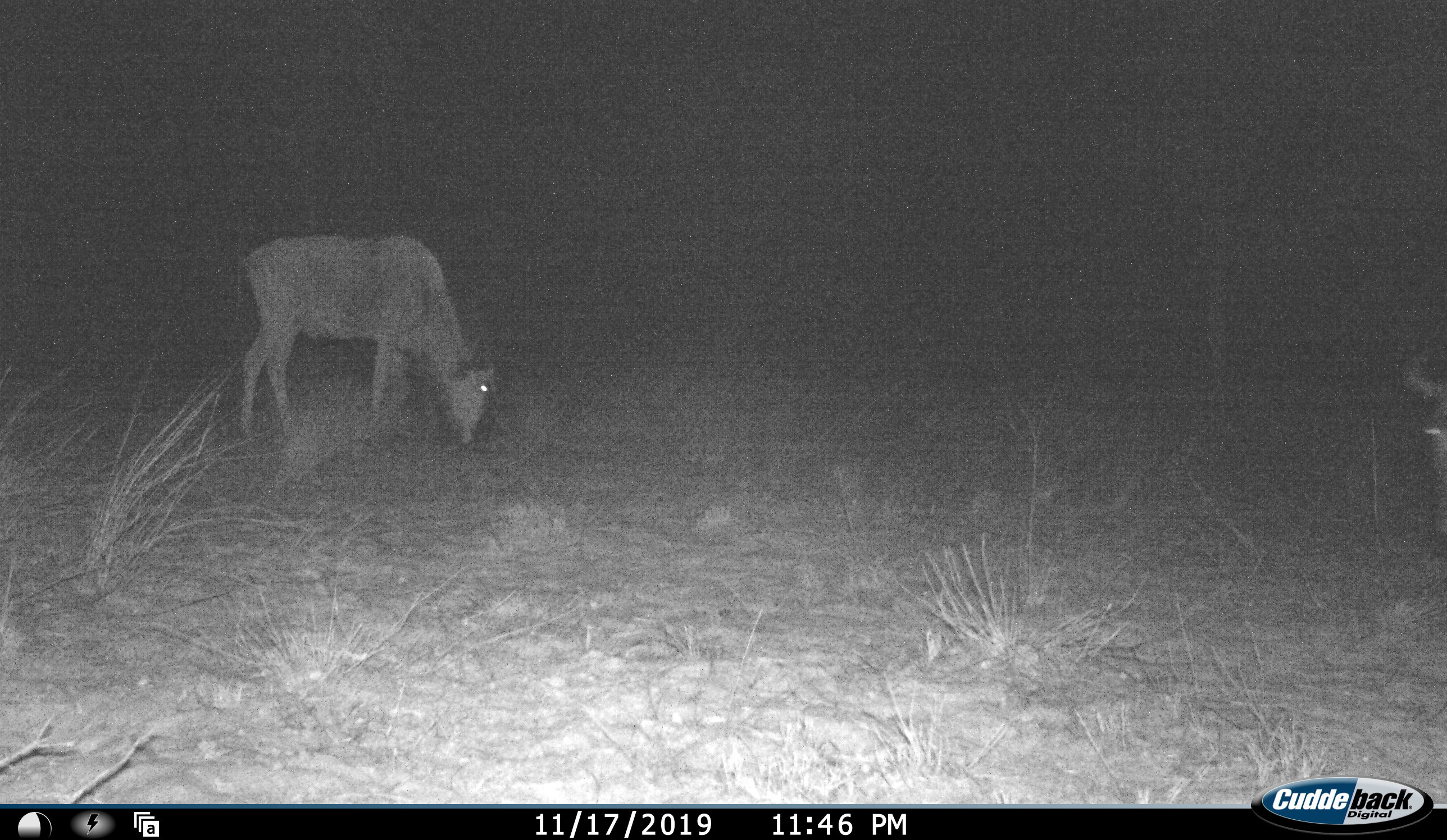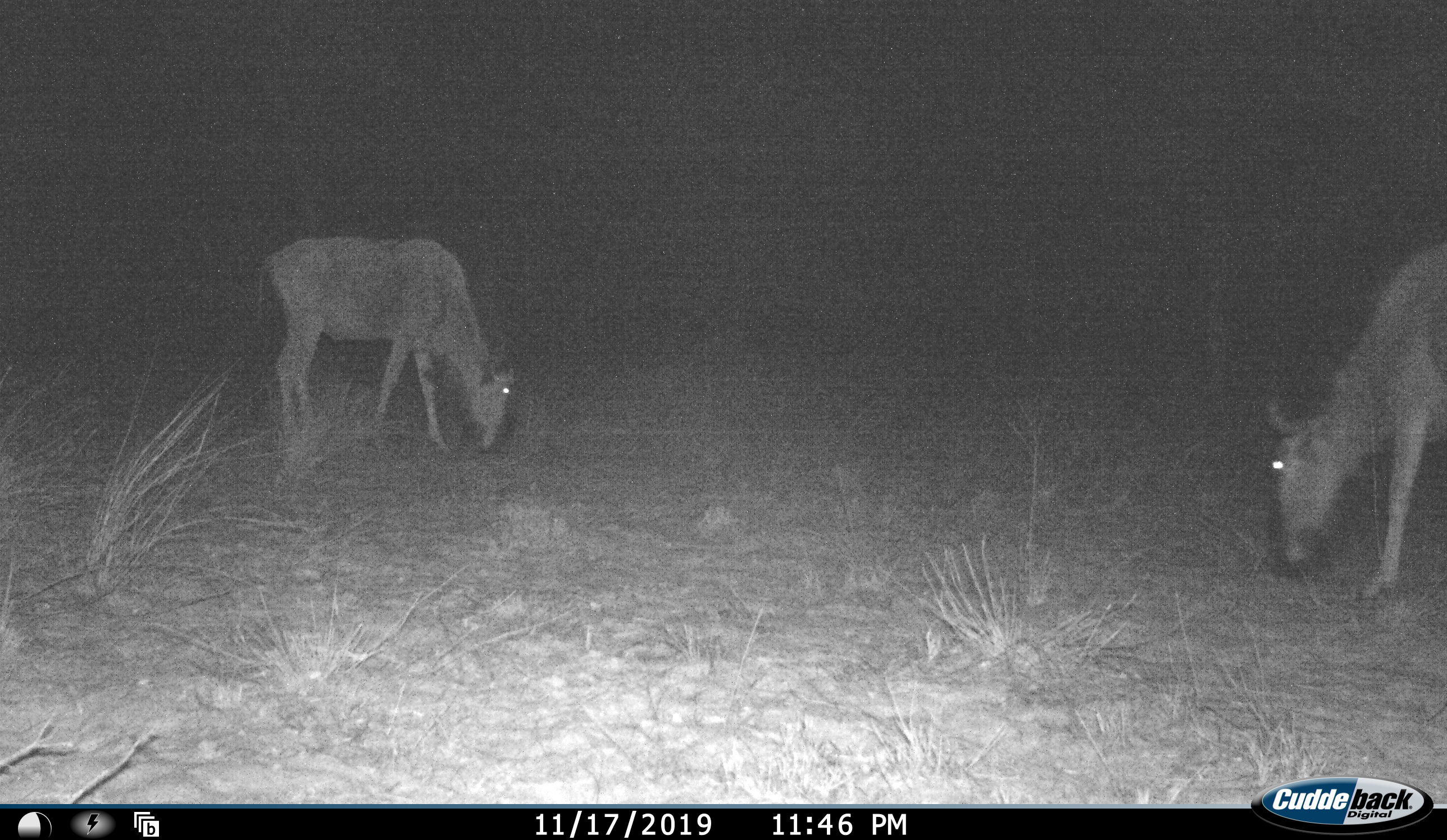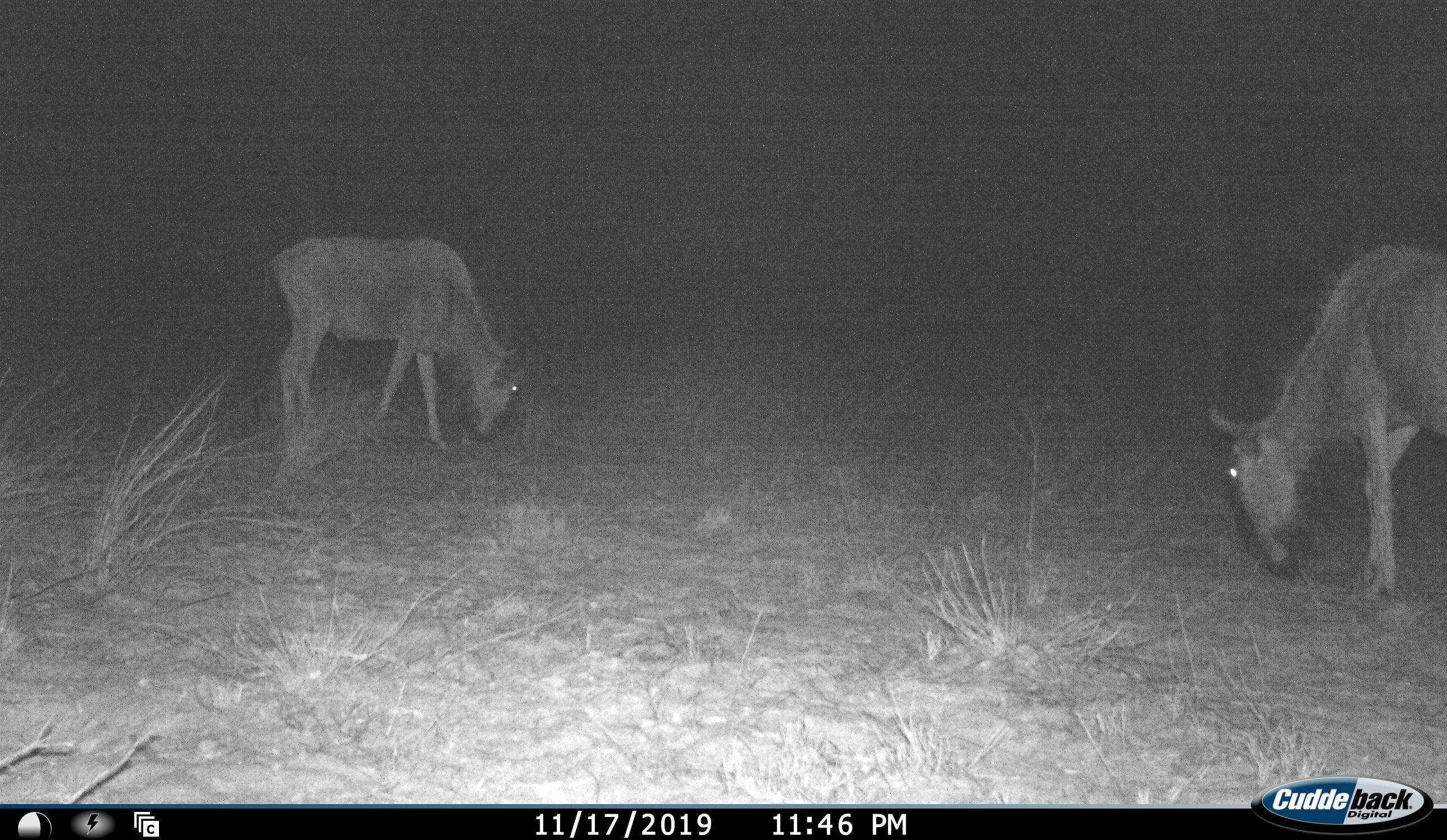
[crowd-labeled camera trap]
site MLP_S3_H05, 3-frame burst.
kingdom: Animalia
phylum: Chordata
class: Mammalia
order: Artiodactyla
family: Bovidae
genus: Connochaetes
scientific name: Connochaetes taurinus taurinus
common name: blue wildebeest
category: wildebeestblue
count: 2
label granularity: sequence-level